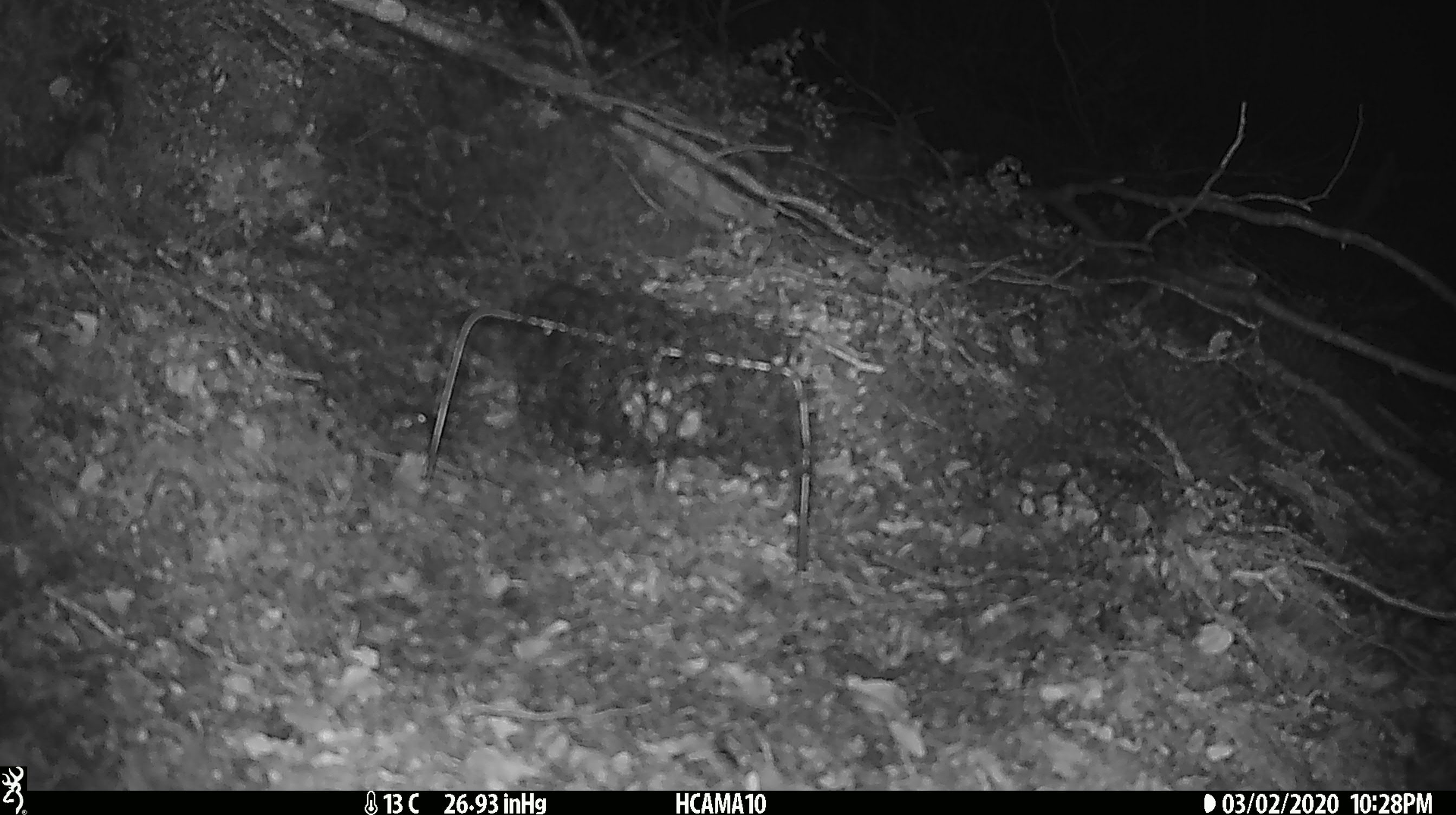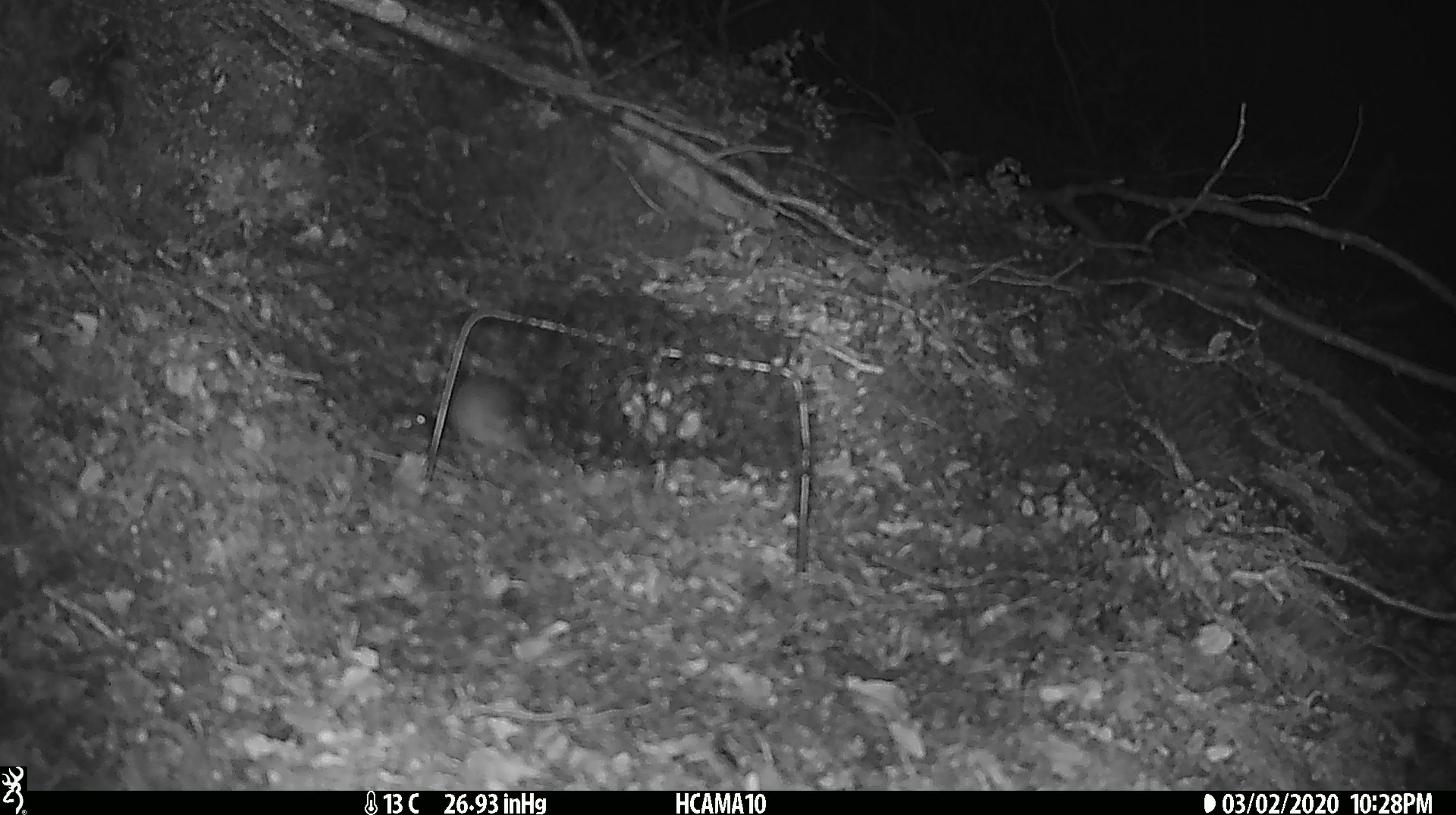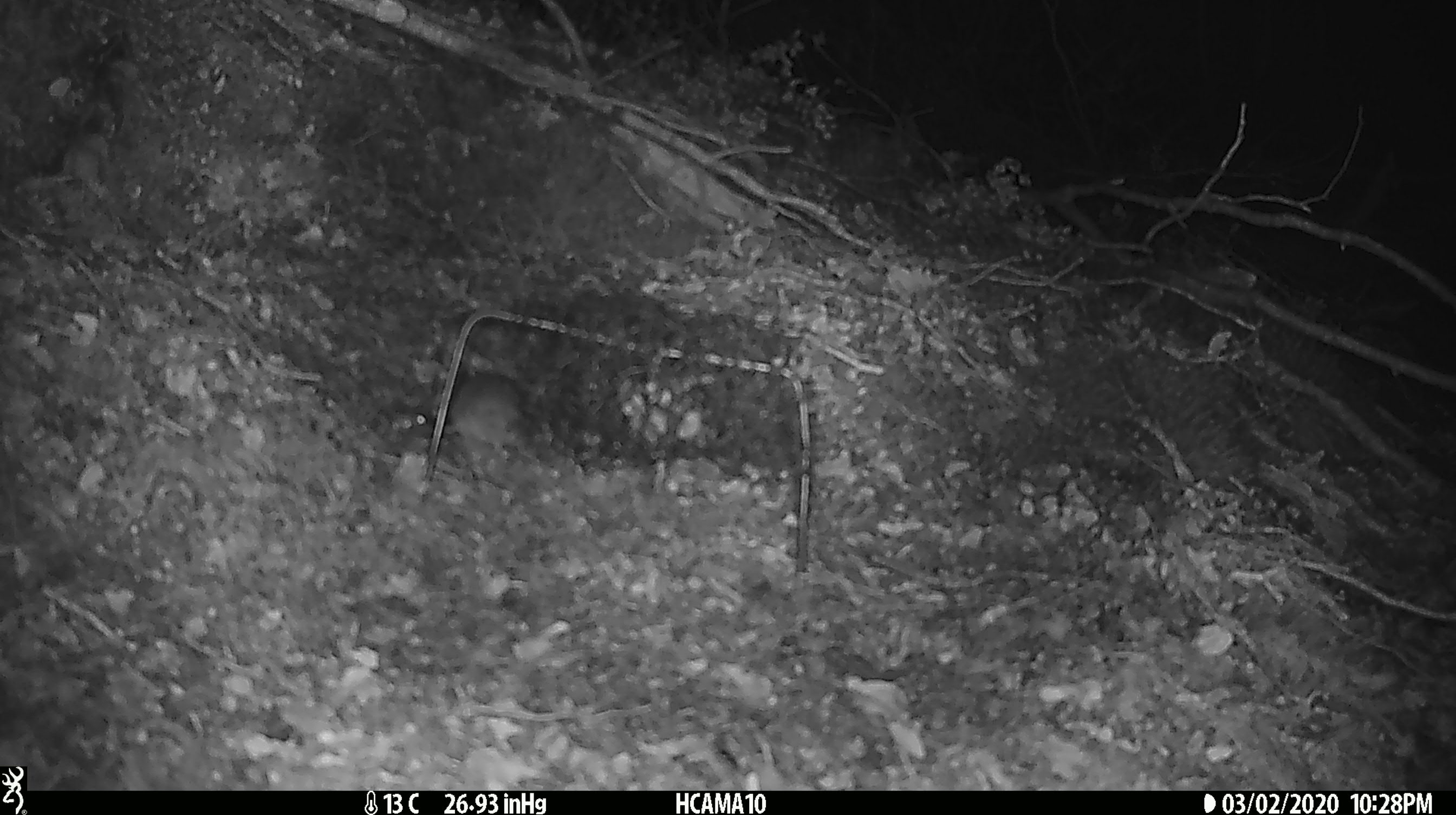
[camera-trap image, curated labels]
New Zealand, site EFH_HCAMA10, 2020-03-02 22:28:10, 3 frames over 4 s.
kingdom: Animalia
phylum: Chordata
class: Mammalia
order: Rodentia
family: Muridae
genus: Mus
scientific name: Mus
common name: mouse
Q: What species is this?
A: Mouse (Mus).